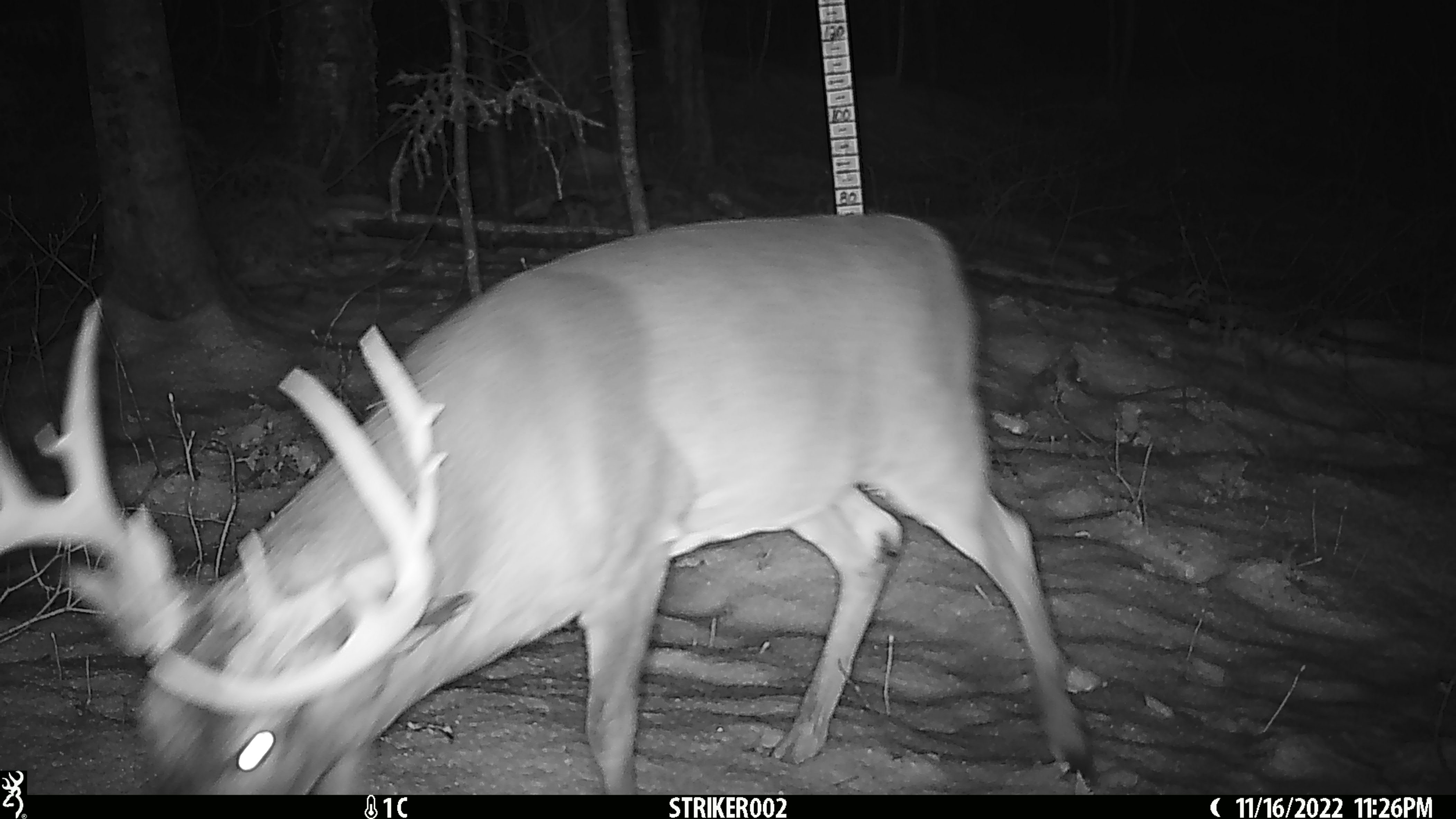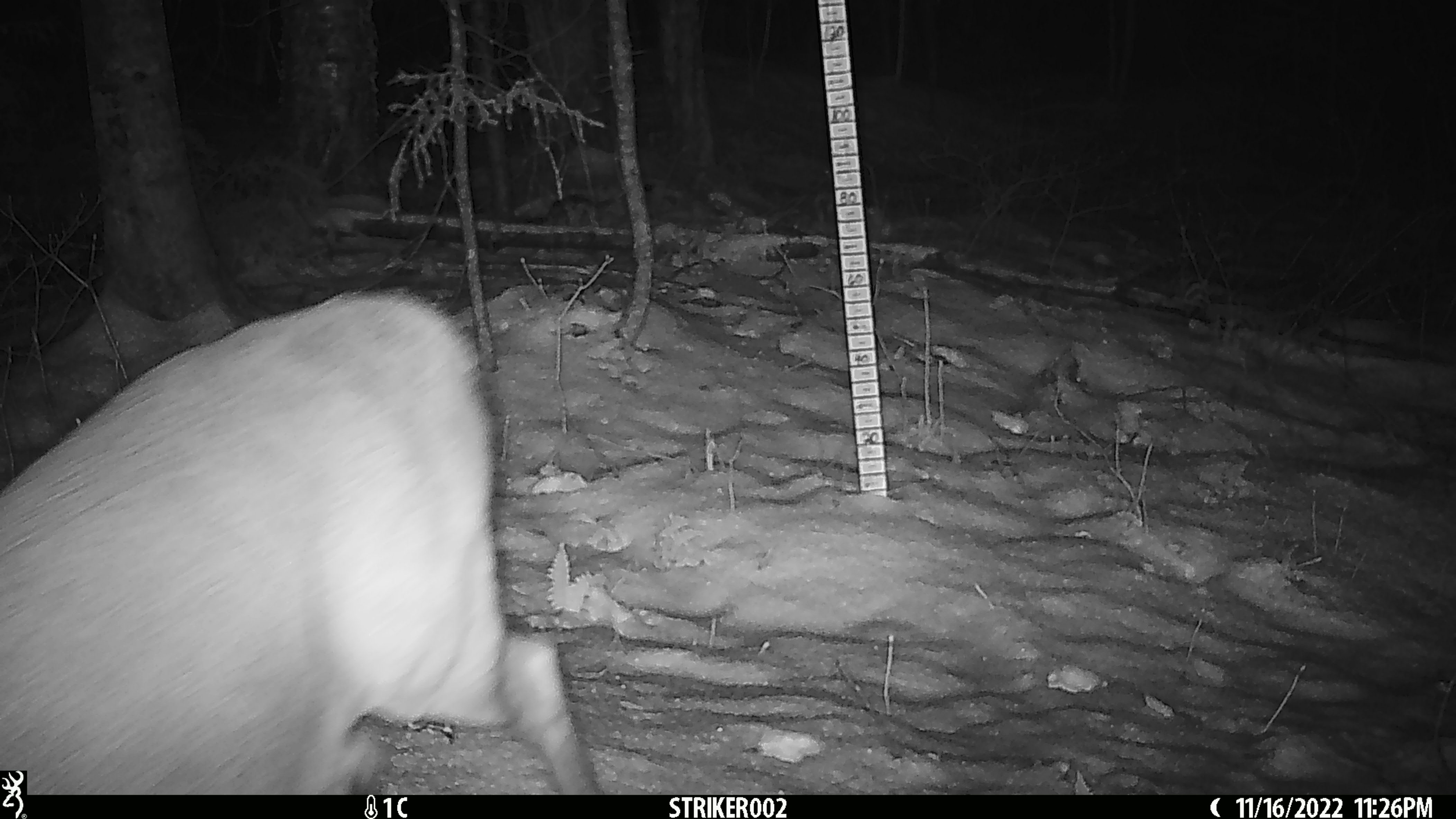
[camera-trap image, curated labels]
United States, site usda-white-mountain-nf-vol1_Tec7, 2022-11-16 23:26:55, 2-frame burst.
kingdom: Animalia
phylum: Chordata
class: Mammalia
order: Artiodactyla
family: Cervidae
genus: Odocoileus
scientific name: Odocoileus virginianus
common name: white-tailed deer